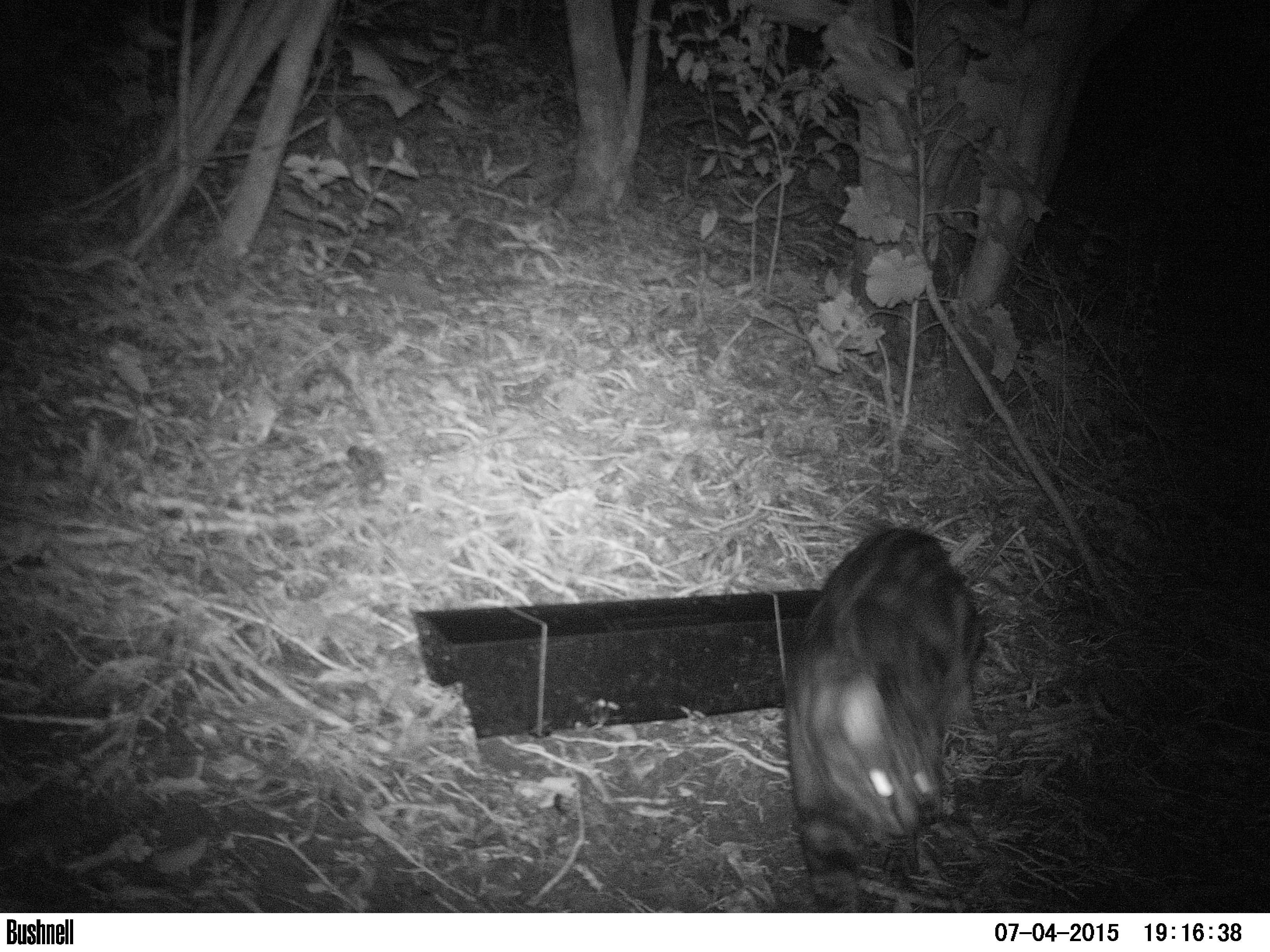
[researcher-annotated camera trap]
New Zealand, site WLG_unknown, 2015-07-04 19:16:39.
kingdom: Animalia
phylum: Chordata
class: Mammalia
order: Carnivora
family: Felidae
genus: Felis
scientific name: Felis catus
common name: domestic cat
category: cat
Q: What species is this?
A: Cat (domestic cat) (Felis catus).